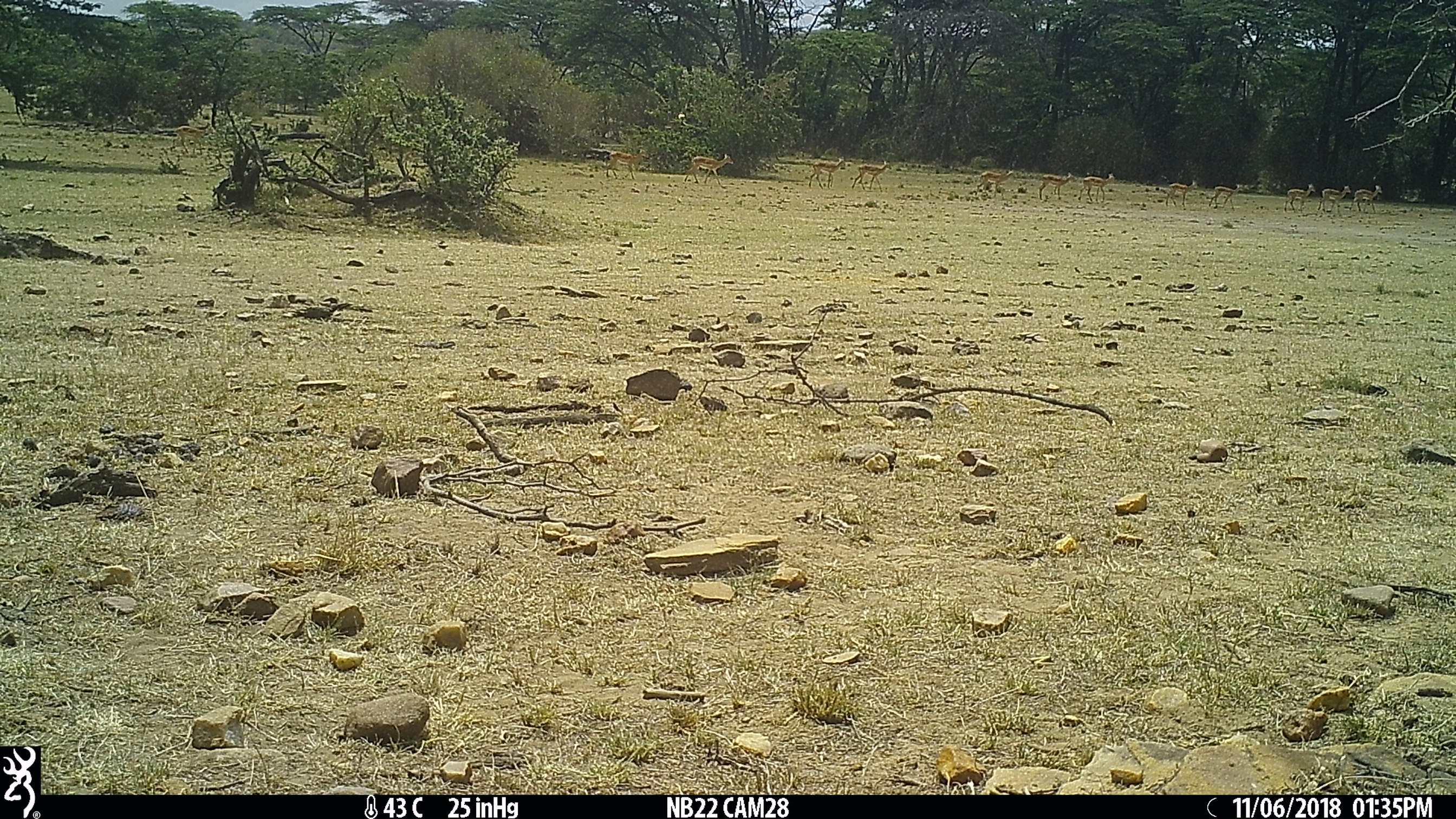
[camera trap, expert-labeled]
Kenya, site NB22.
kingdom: Animalia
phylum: Chordata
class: Mammalia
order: Artiodactyla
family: Bovidae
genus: Aepyceros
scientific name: Aepyceros melampus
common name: impala